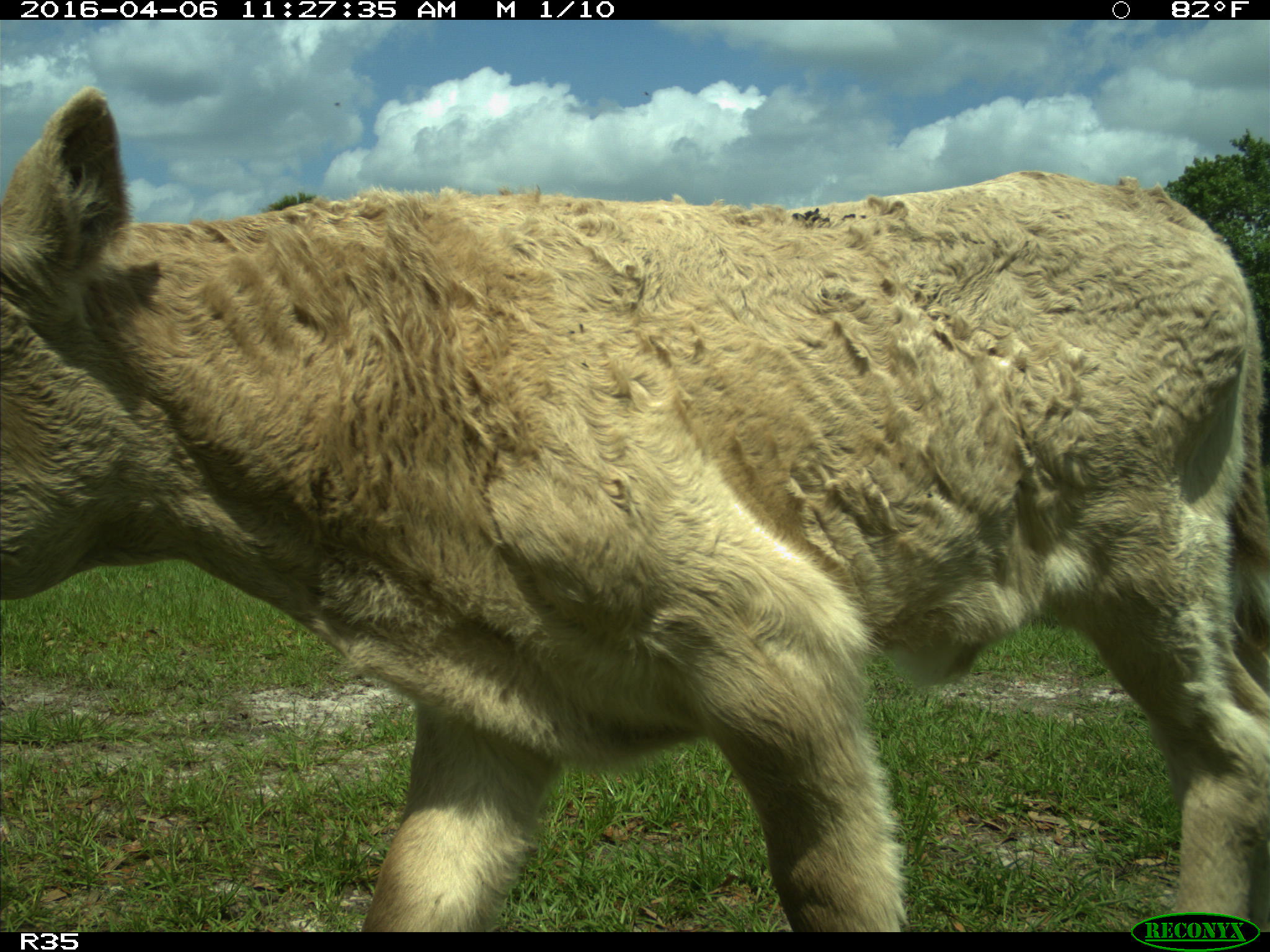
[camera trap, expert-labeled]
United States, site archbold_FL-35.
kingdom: Animalia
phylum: Chordata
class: Mammalia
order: Artiodactyla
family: Bovidae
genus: Bos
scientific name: Bos taurus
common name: domestic cow